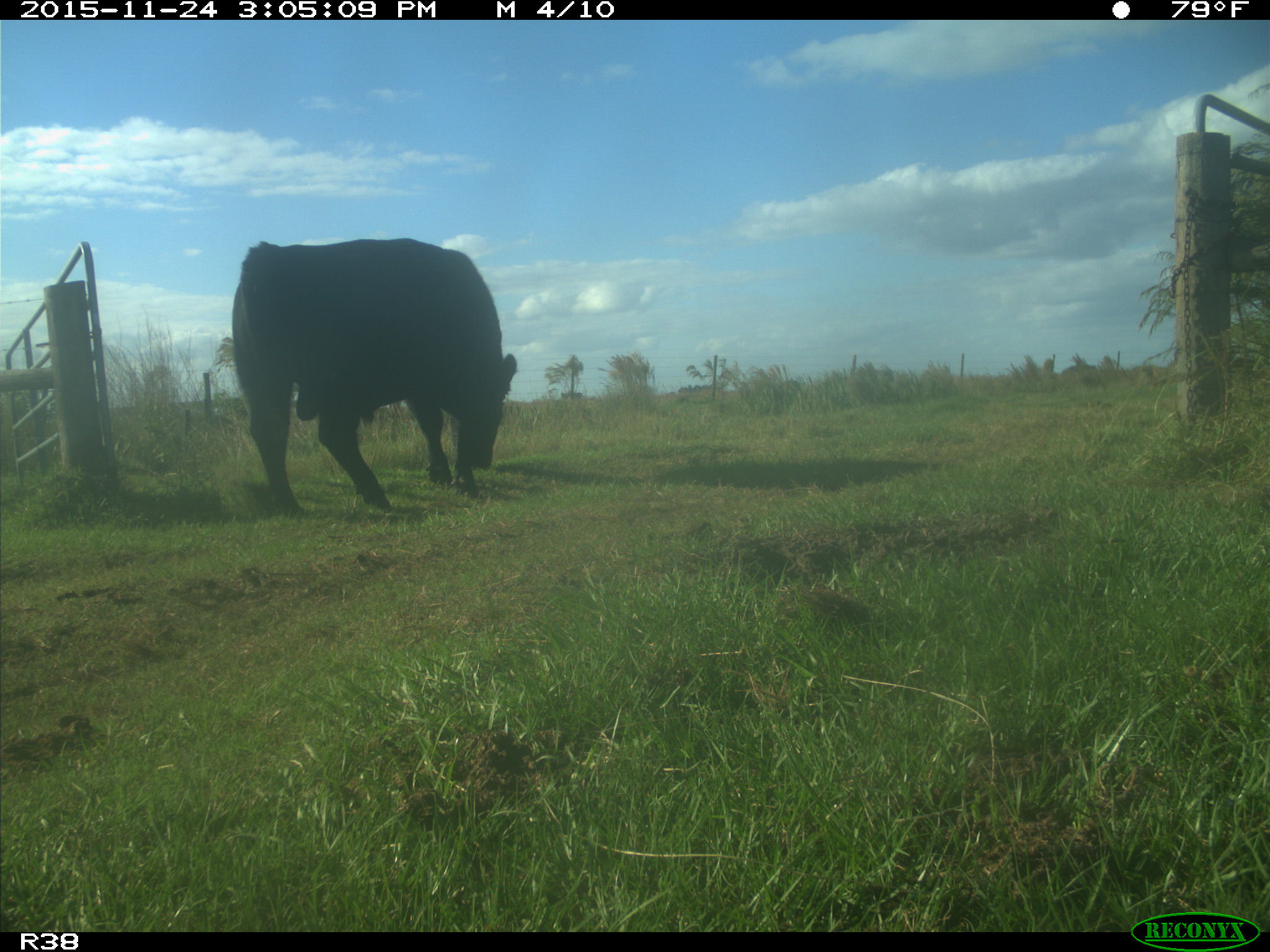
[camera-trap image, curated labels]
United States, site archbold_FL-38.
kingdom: Animalia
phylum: Chordata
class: Mammalia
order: Artiodactyla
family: Bovidae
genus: Bos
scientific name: Bos taurus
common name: domestic cow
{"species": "Bos taurus (domestic cow)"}